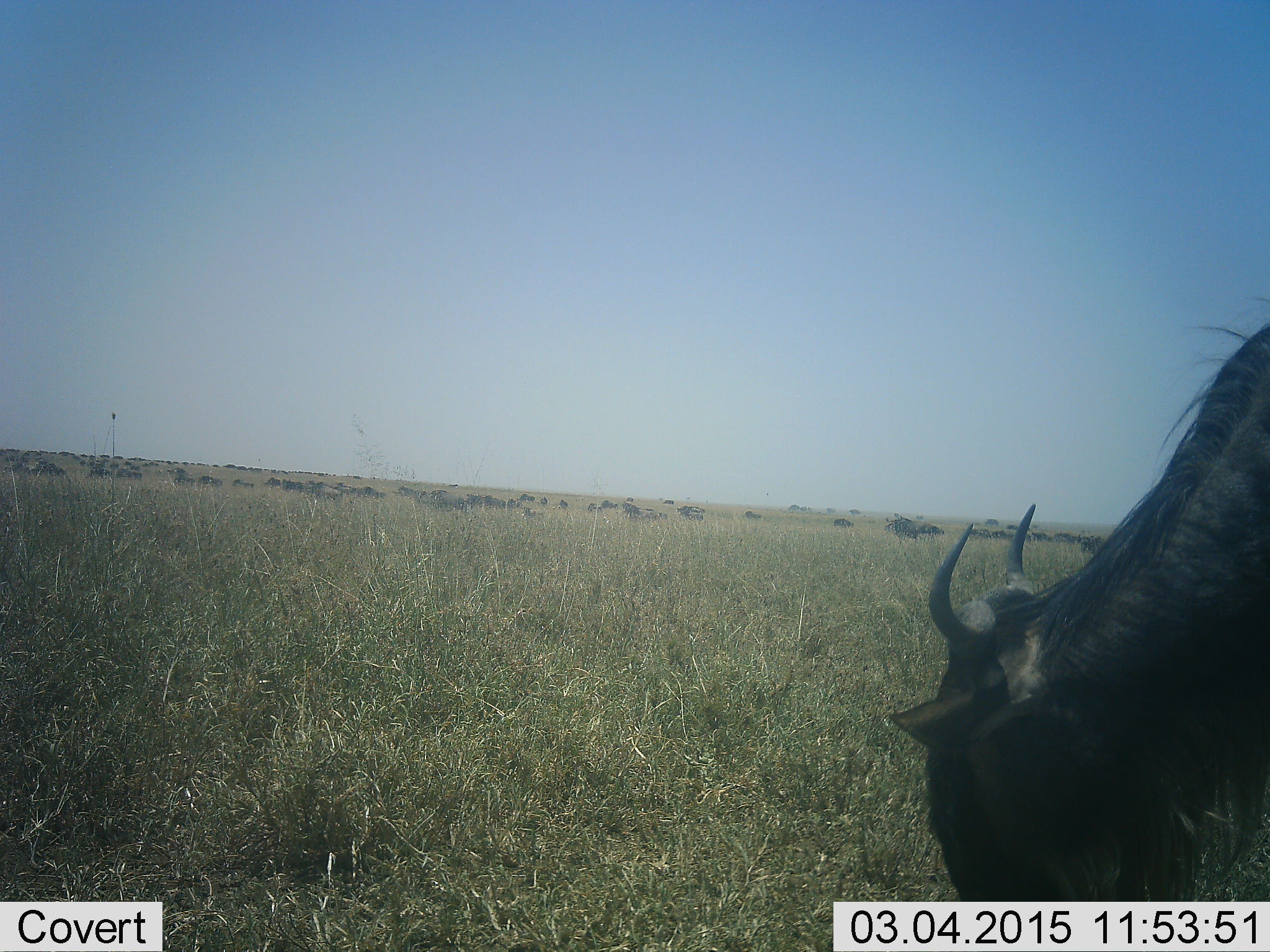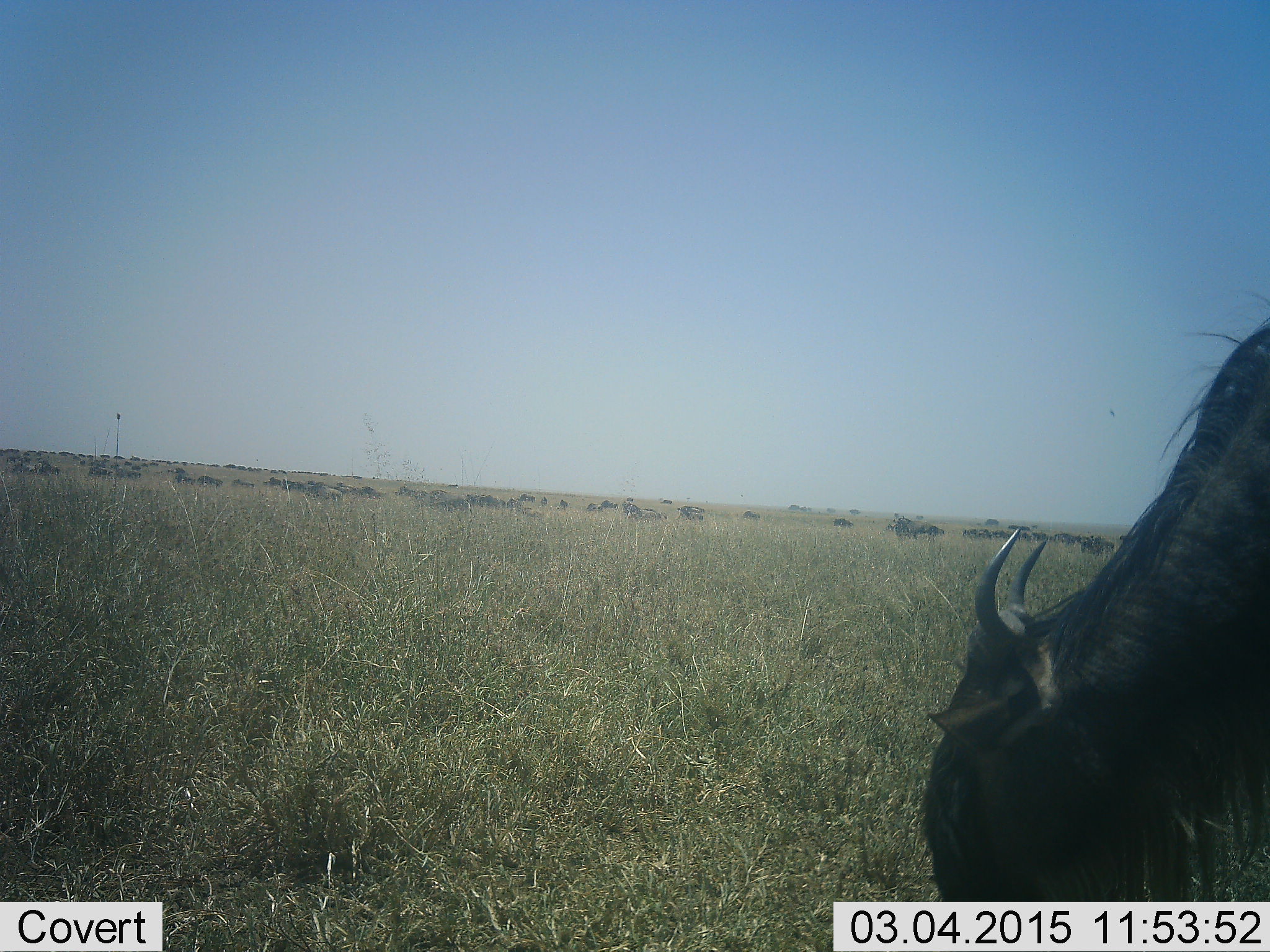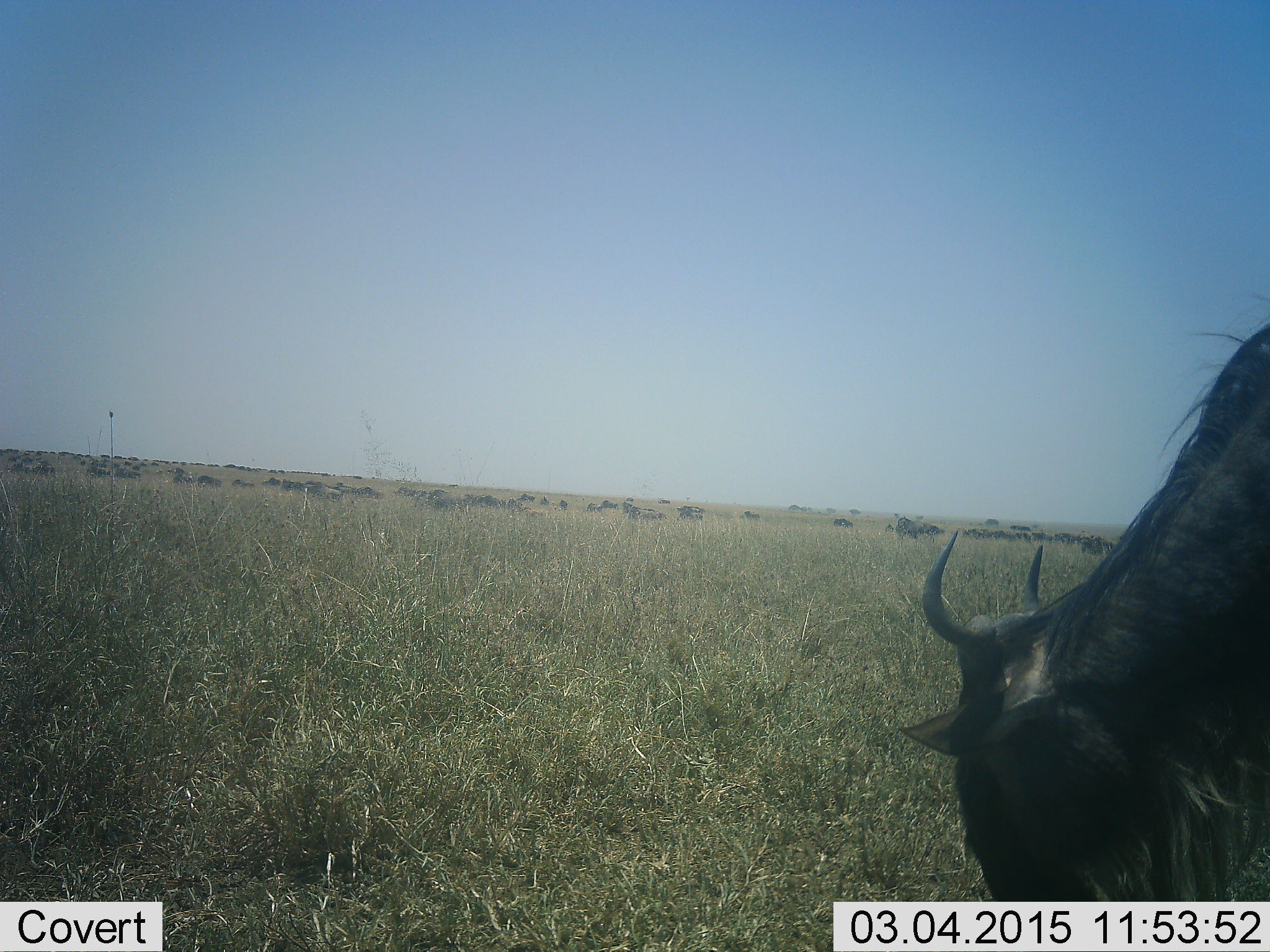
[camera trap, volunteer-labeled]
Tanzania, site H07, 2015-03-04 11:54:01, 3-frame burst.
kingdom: Animalia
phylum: Chordata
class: Mammalia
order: Artiodactyla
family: Bovidae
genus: Connochaetes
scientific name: Connochaetes taurinus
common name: blue wildebeest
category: wildebeest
Wildebeest (blue wildebeest) (Connochaetes taurinus), count 1. Behavior (volunteer vote fractions): standing 10%, resting 0%, moving 10%, interacting 0%. Young present (vote fraction): 0%. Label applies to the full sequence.